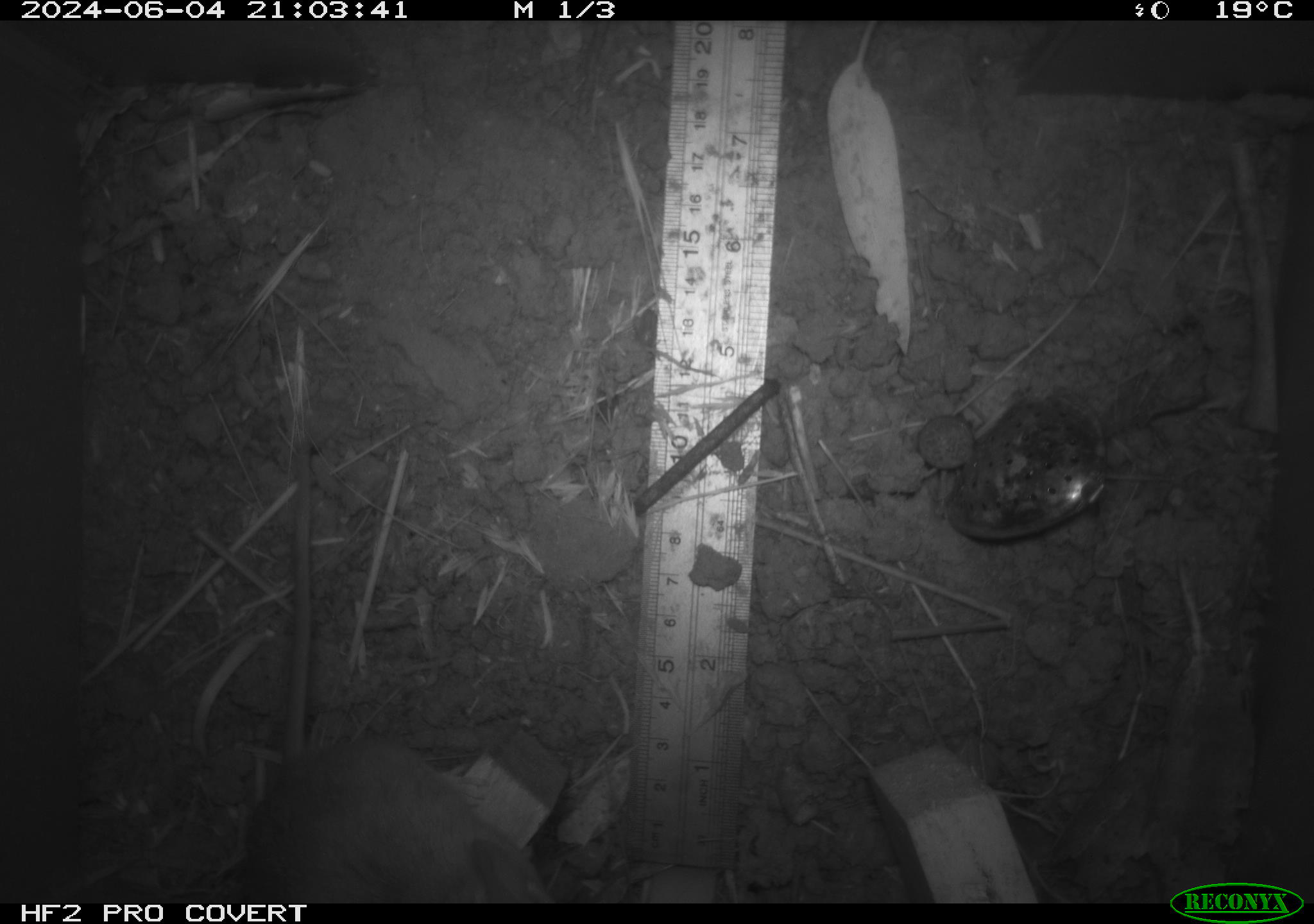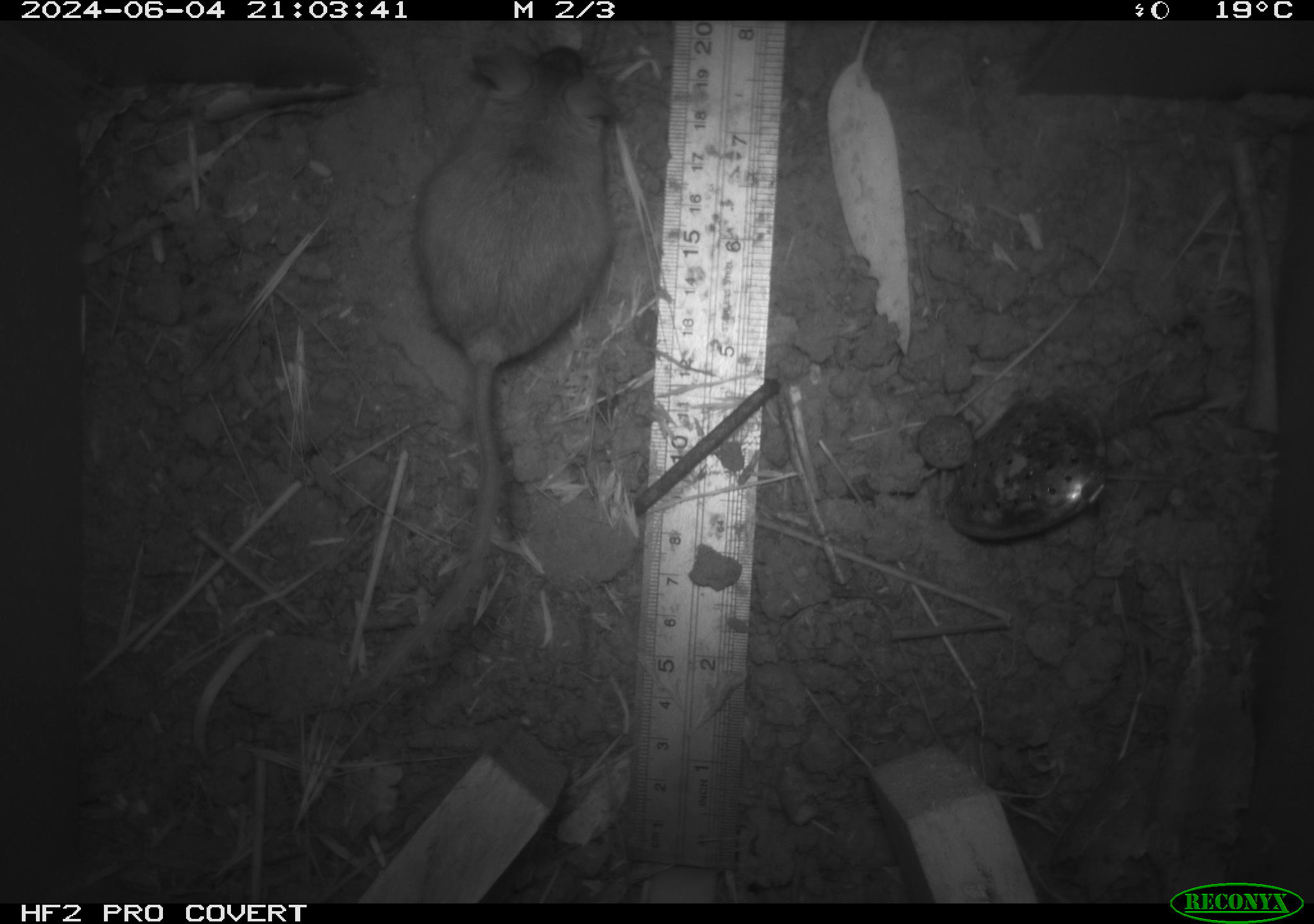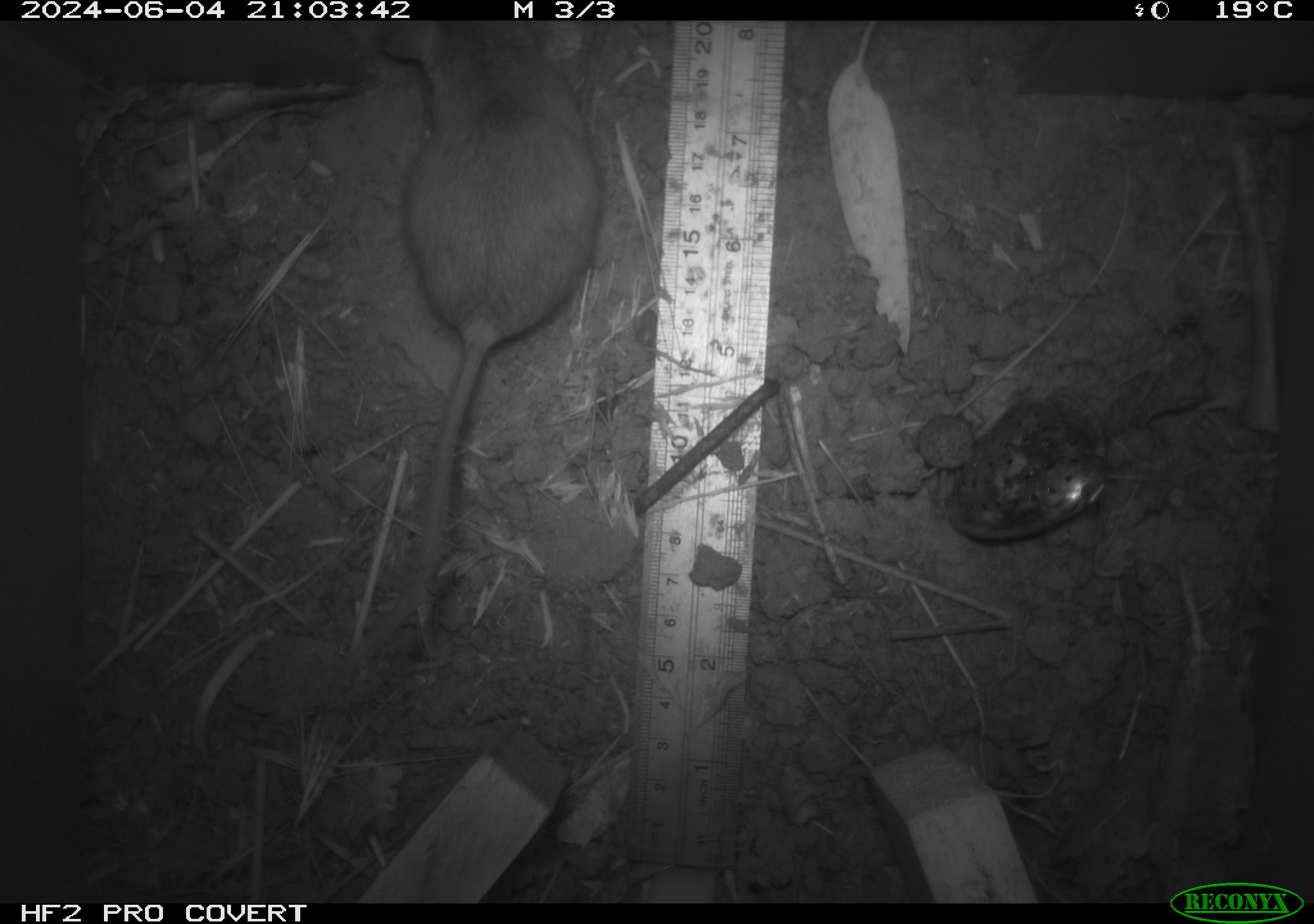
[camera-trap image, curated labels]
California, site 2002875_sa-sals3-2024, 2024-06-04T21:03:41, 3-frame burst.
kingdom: Animalia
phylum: Chordata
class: Mammalia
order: Rodentia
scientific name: Rodentia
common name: mouse species